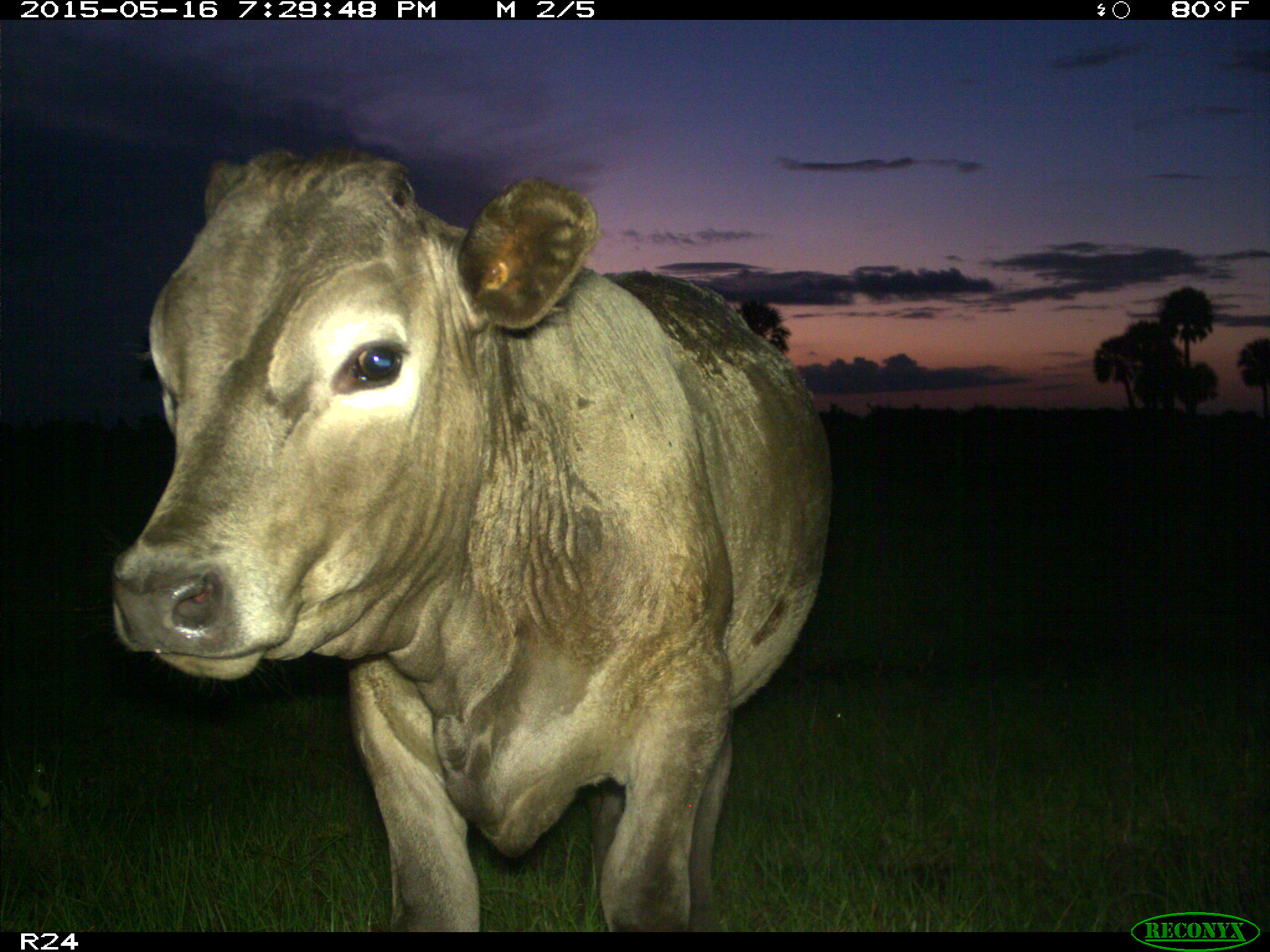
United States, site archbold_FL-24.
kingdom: Animalia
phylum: Chordata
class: Mammalia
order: Artiodactyla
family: Bovidae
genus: Bos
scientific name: Bos taurus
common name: domestic cow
Bos taurus (domestic cow).